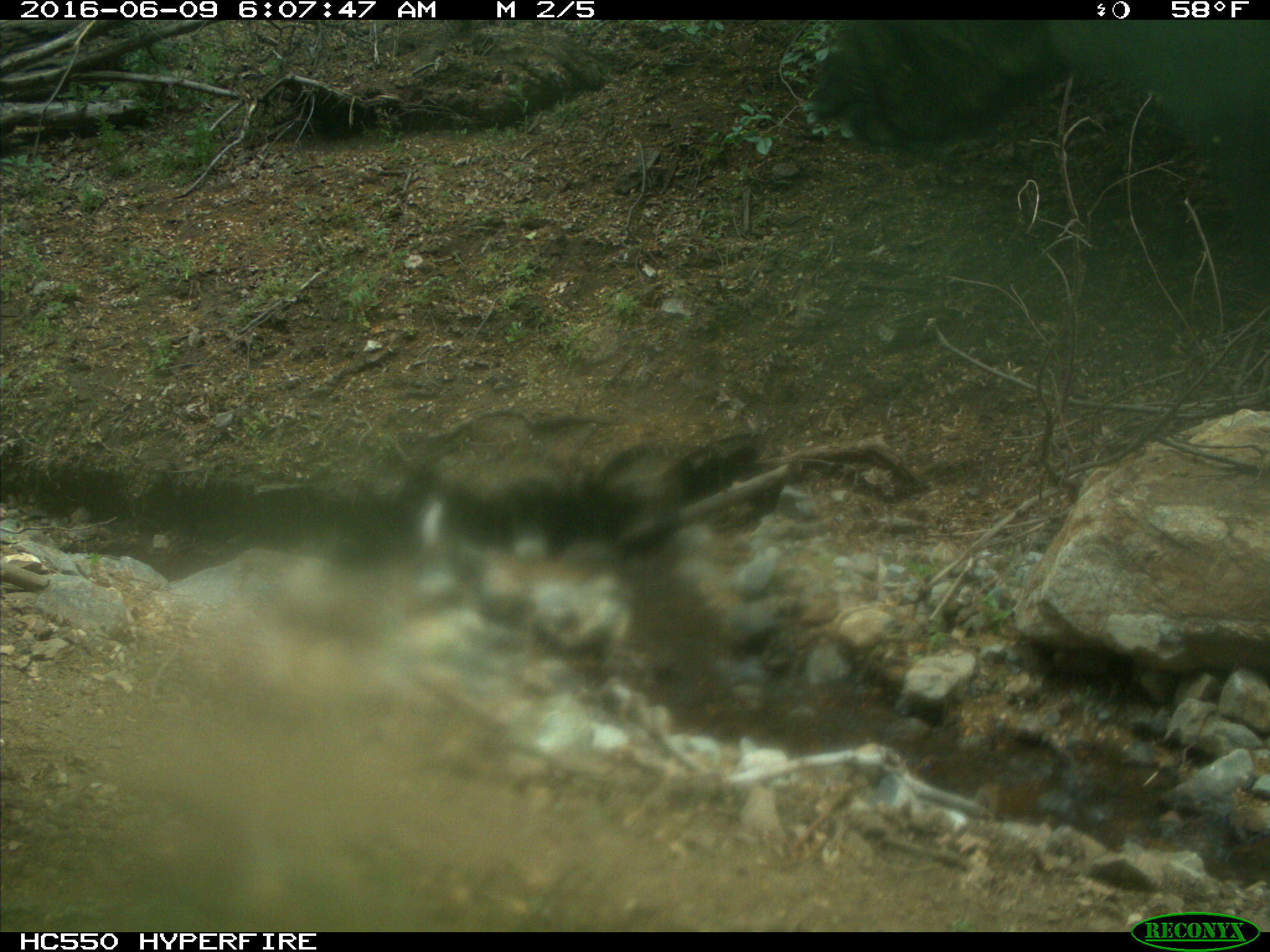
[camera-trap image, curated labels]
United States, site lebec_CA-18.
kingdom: Animalia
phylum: Chordata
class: Mammalia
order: Artiodactyla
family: Bovidae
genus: Bos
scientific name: Bos taurus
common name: domestic cow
Bos taurus (domestic cow).